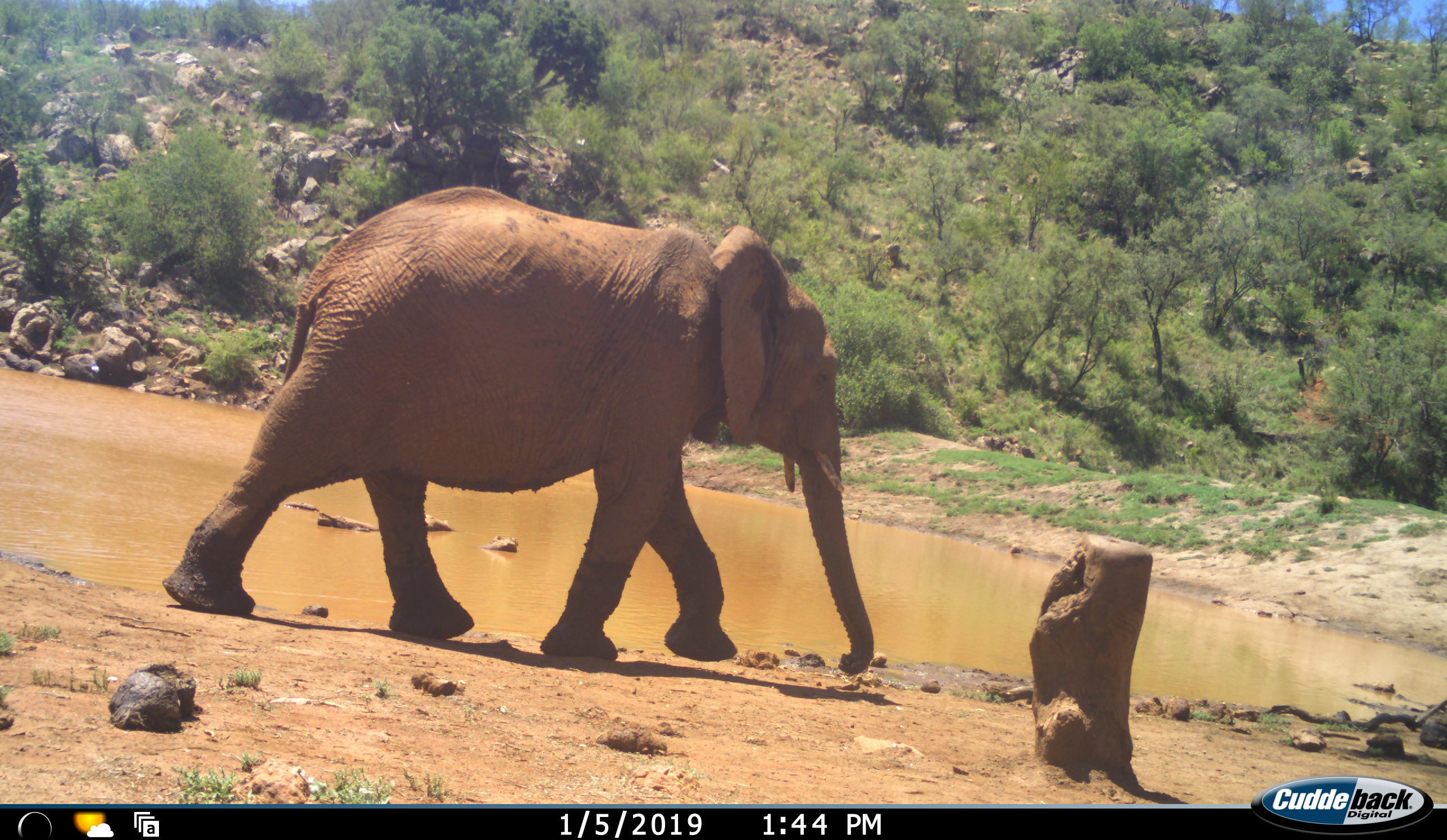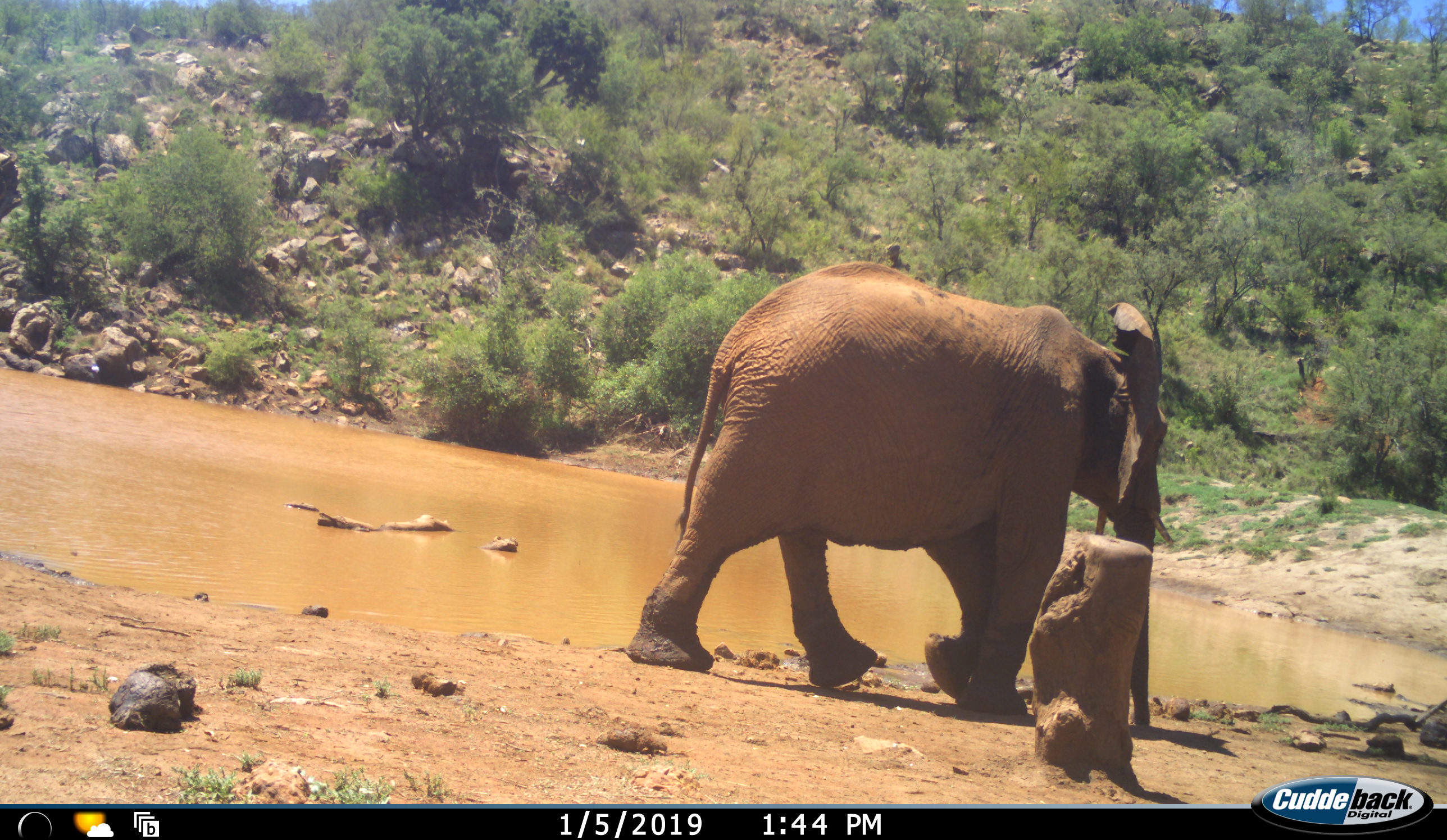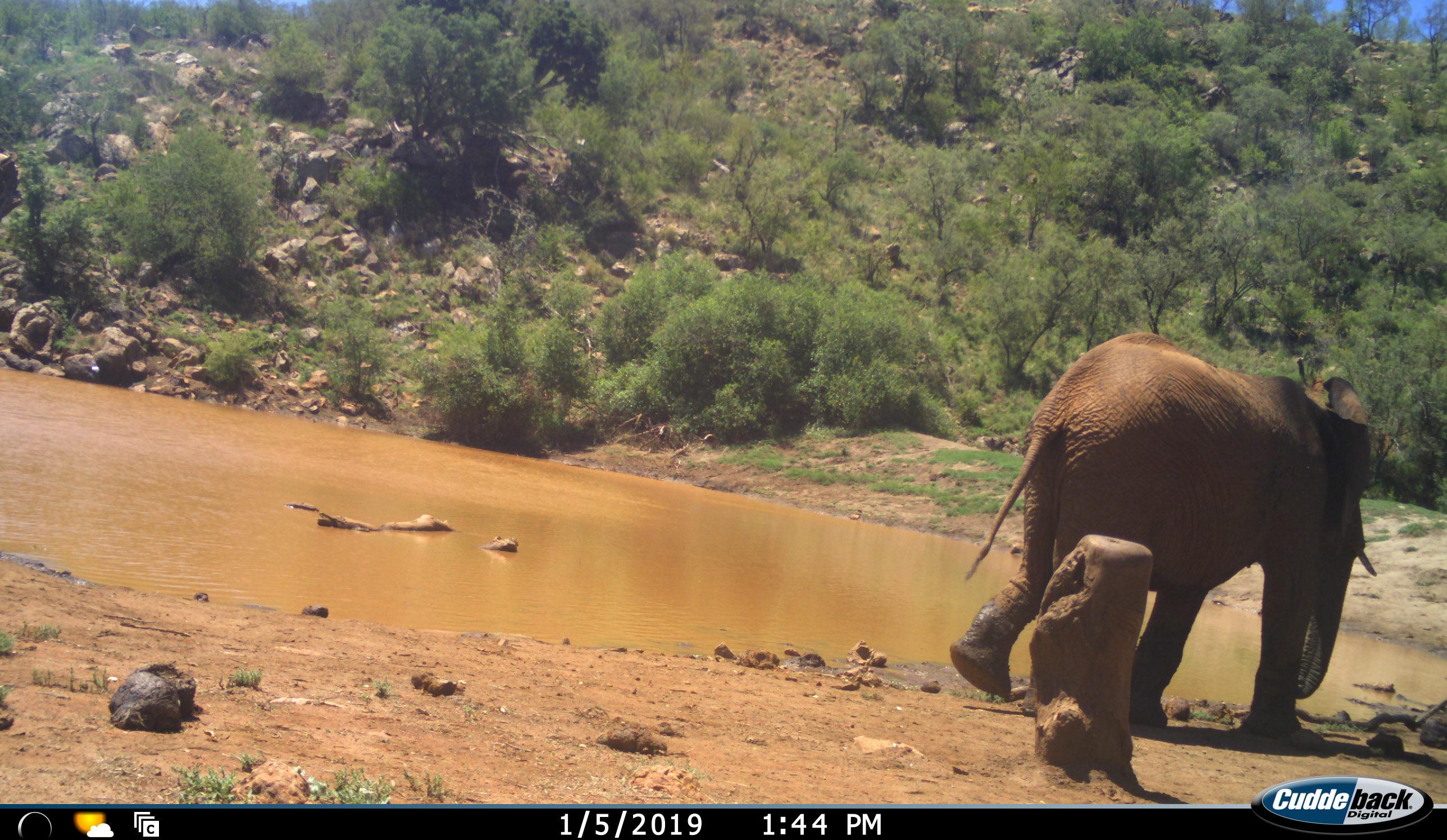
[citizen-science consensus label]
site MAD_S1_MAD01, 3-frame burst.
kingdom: Animalia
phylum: Chordata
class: Mammalia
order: Proboscidea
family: Elephantidae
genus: Loxodonta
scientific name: Loxodonta africana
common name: african bush elephant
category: elephant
Elephant (african bush elephant) (Loxodonta africana), count 1. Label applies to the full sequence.